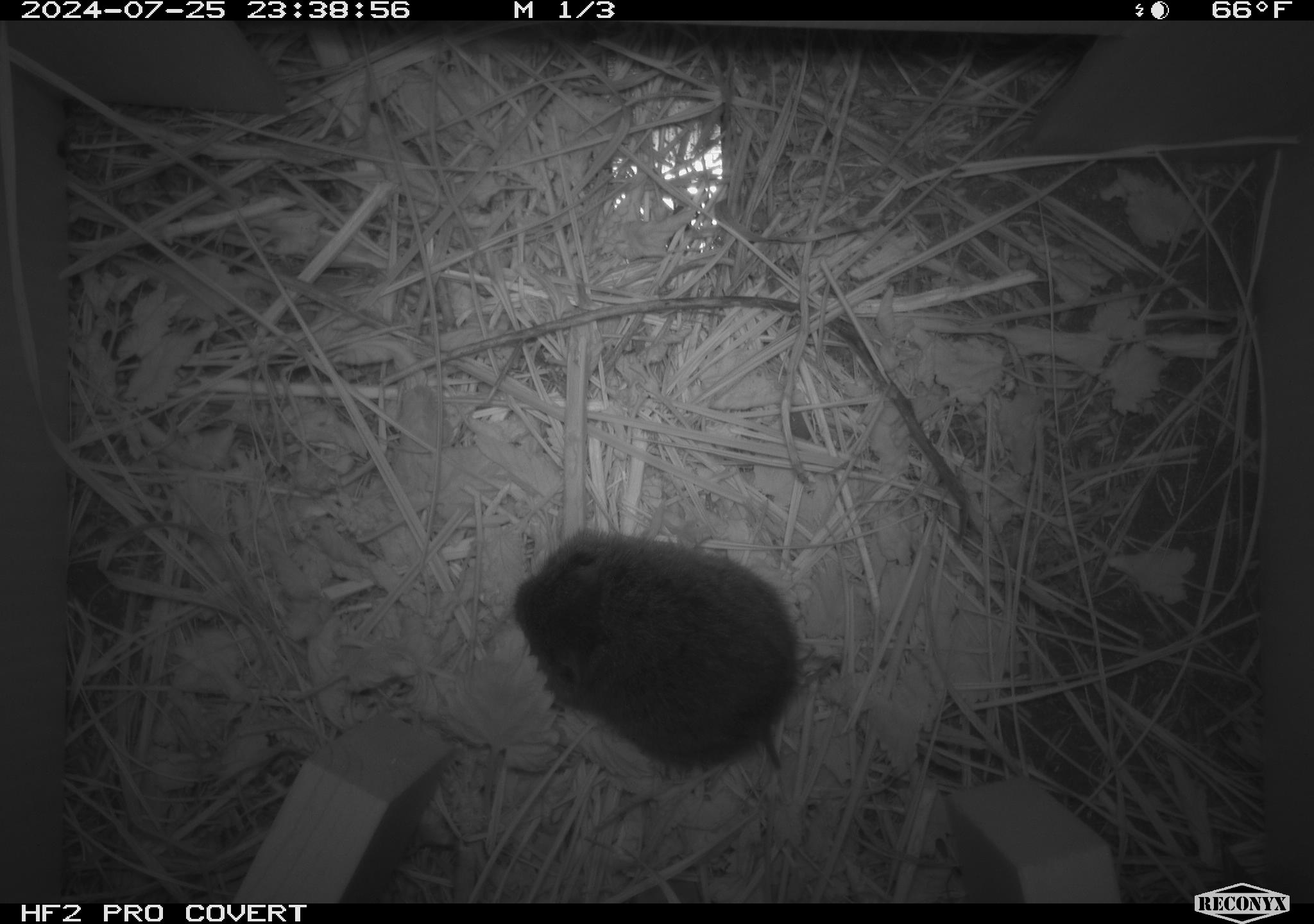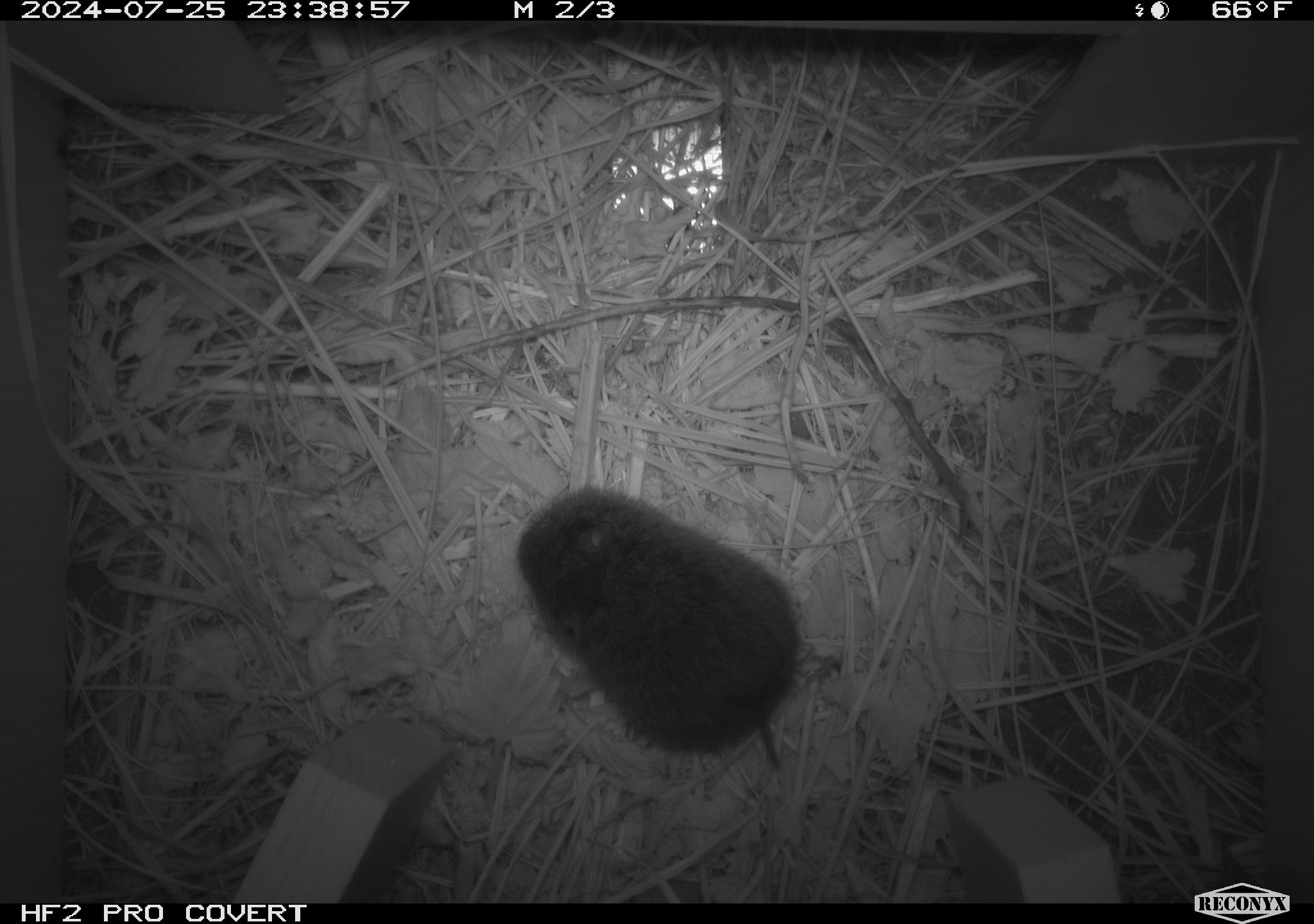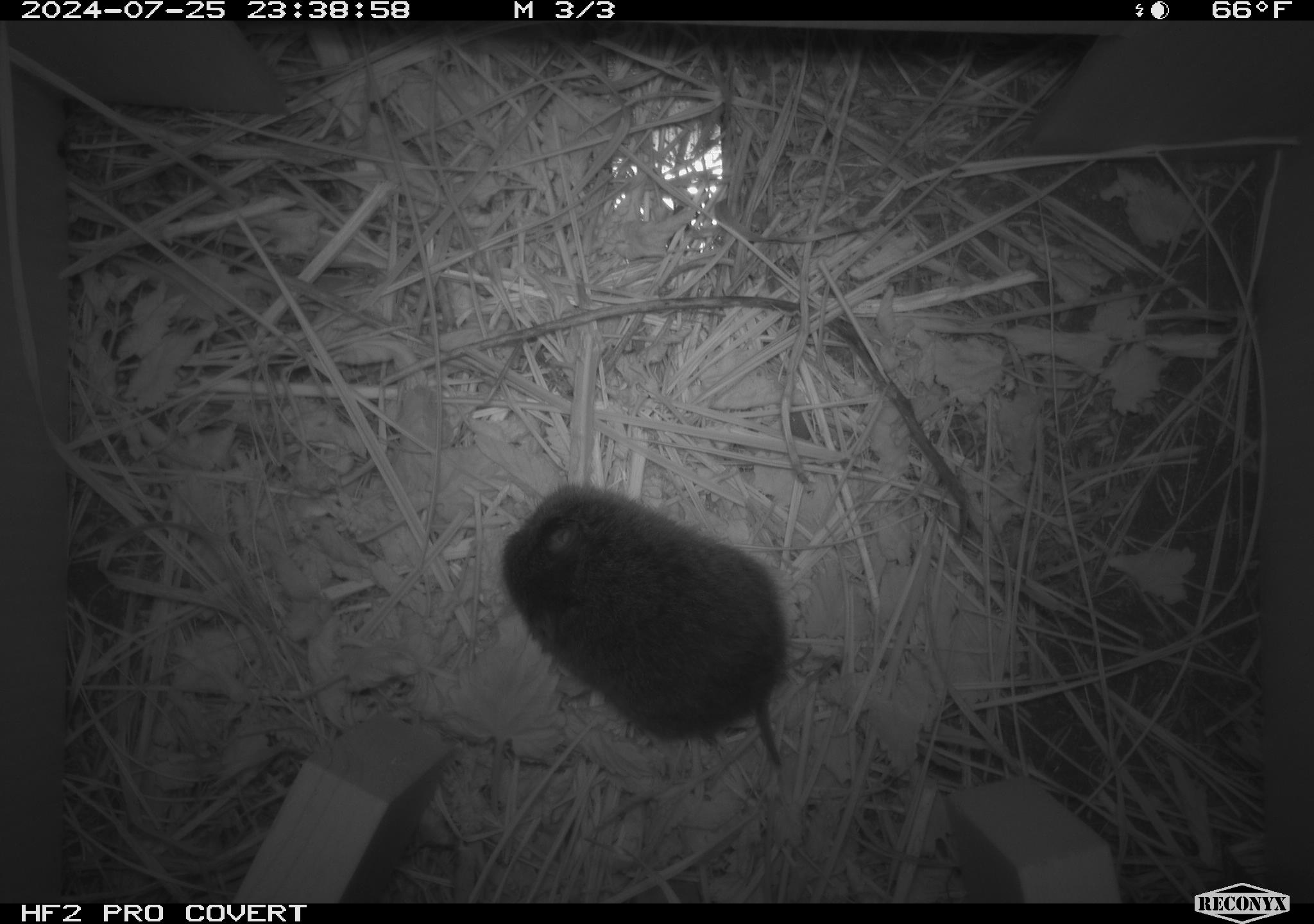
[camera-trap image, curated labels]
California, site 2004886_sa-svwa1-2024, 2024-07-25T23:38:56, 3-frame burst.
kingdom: Animalia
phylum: Chordata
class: Mammalia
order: Rodentia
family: Cricetidae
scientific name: Arvicolinae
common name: voles, lemmings, and muskrats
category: arvicolinae subfamily